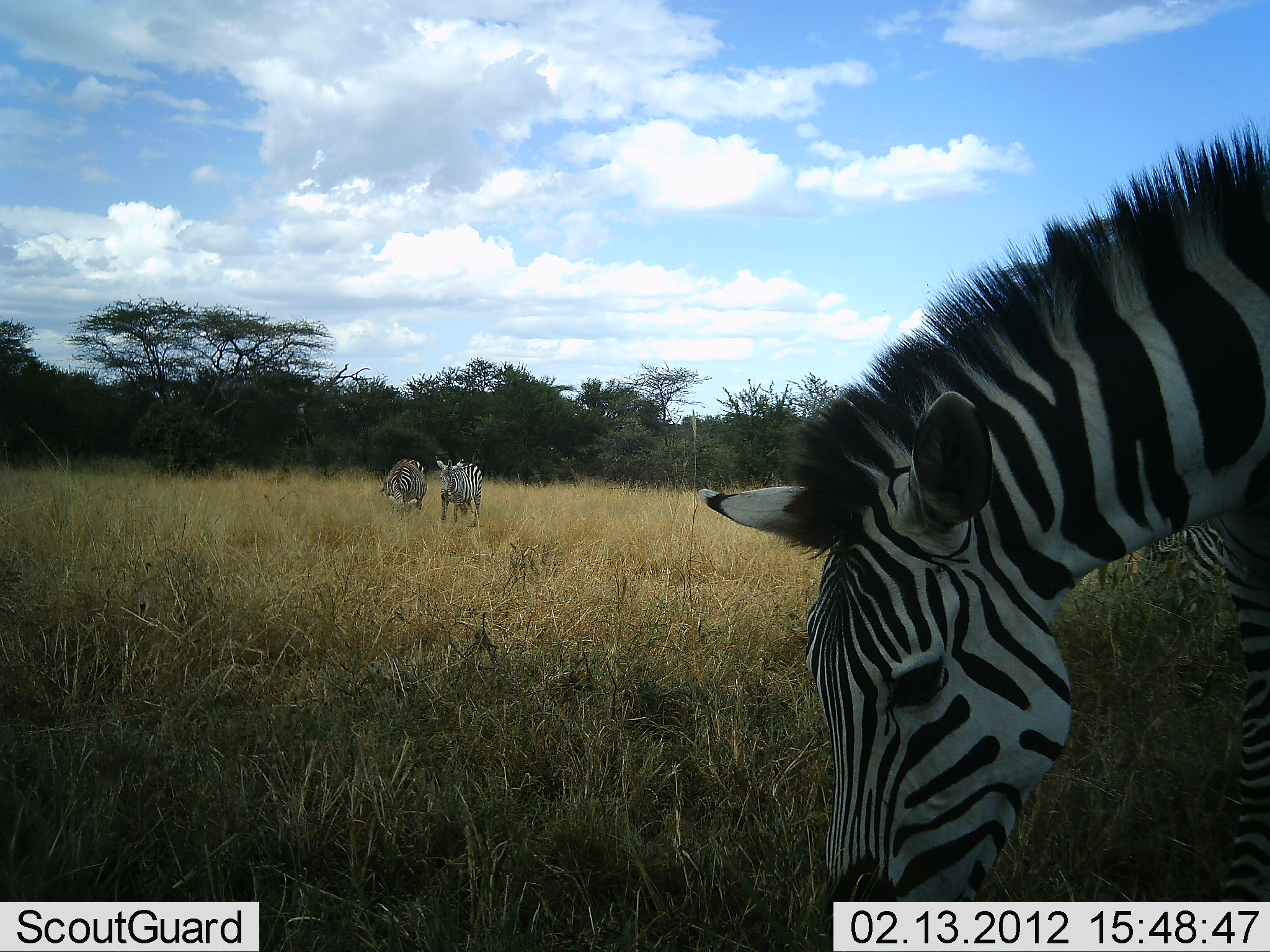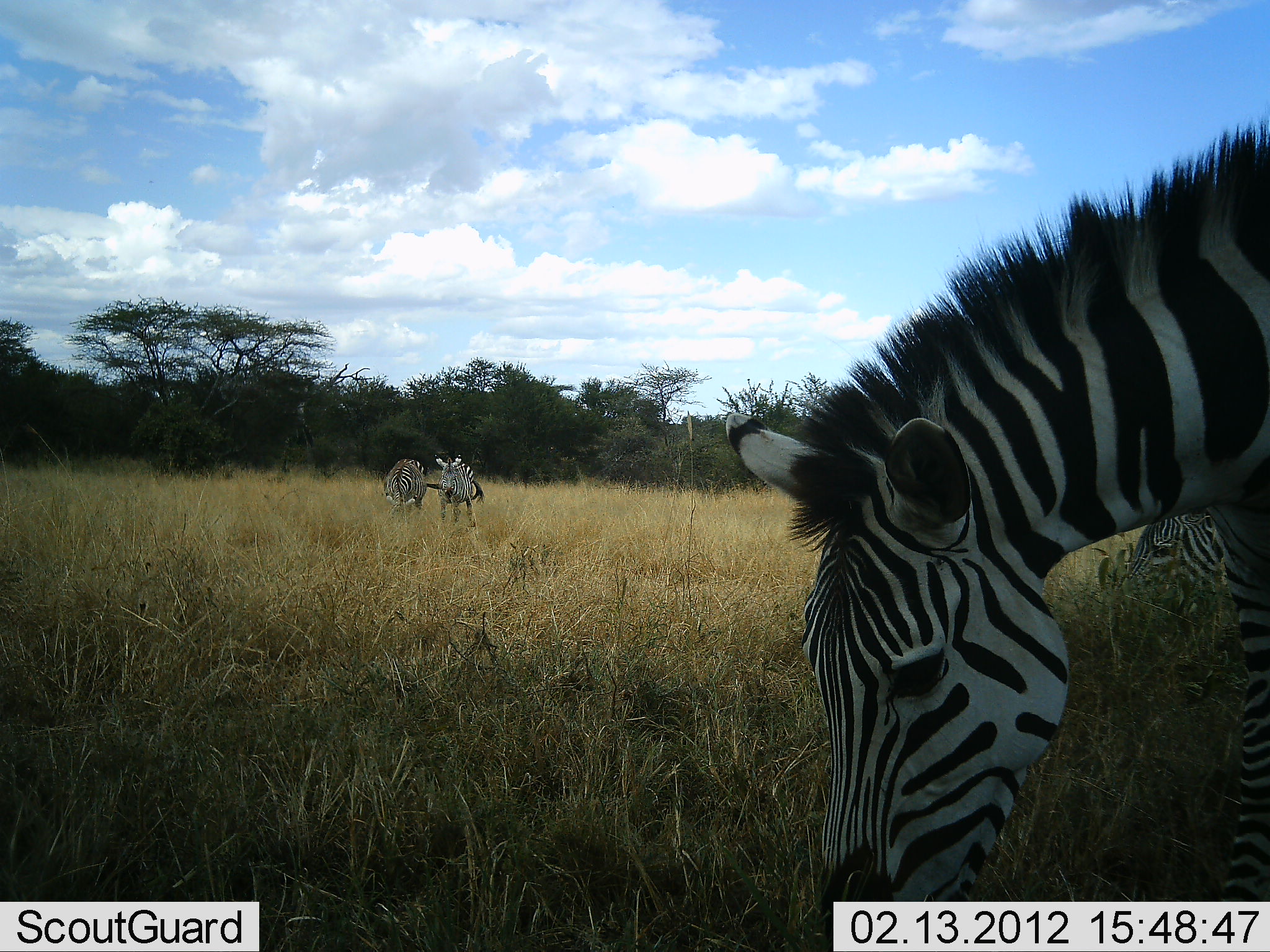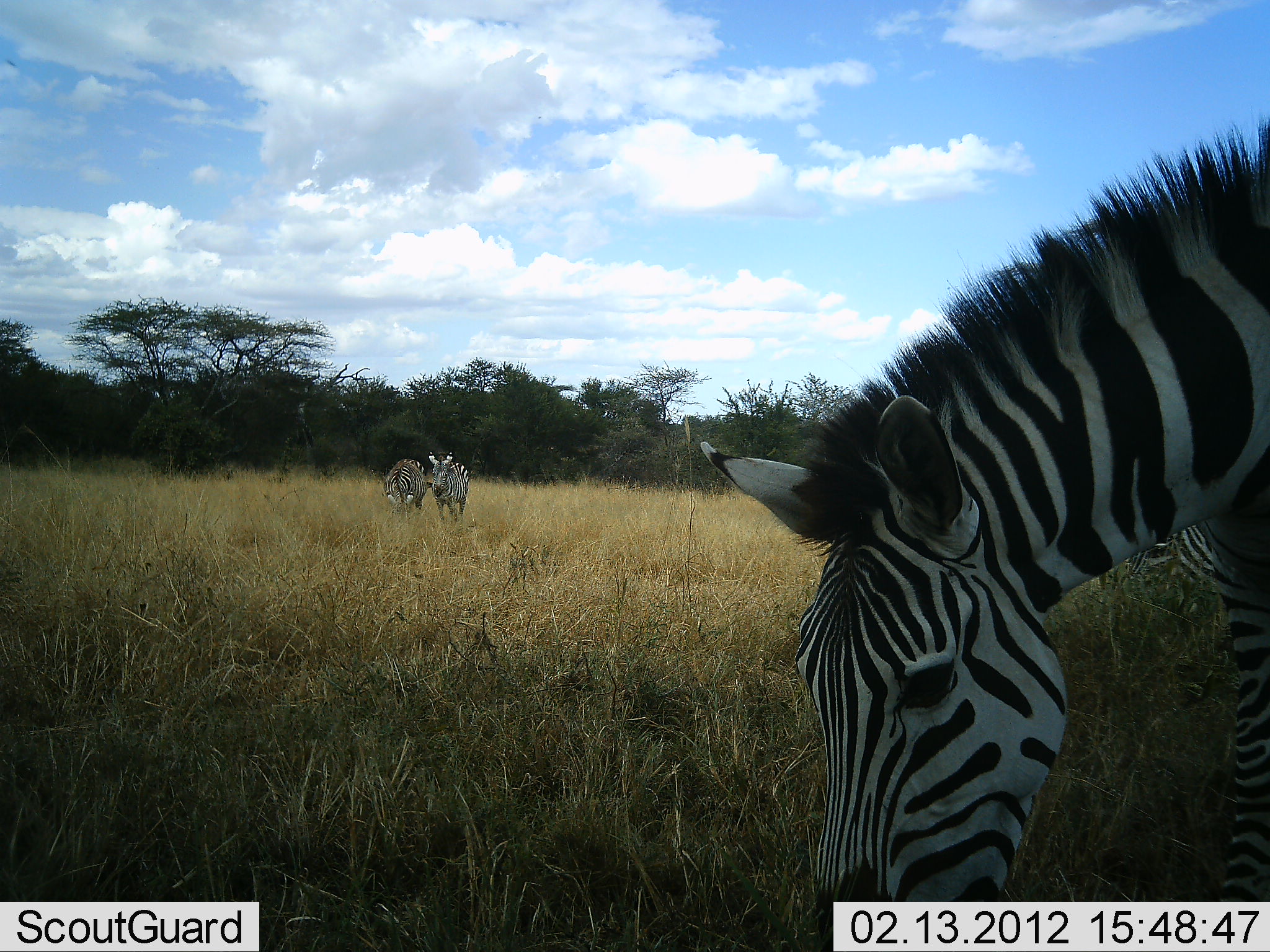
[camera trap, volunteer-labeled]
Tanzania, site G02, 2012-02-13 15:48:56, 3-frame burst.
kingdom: Animalia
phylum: Chordata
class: Mammalia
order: Perissodactyla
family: Equidae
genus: Equus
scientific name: Equus quagga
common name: plains zebra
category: zebra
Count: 4.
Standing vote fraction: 67%.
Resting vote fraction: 0%.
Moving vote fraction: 40%.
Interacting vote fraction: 0%.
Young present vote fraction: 7%.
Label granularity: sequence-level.